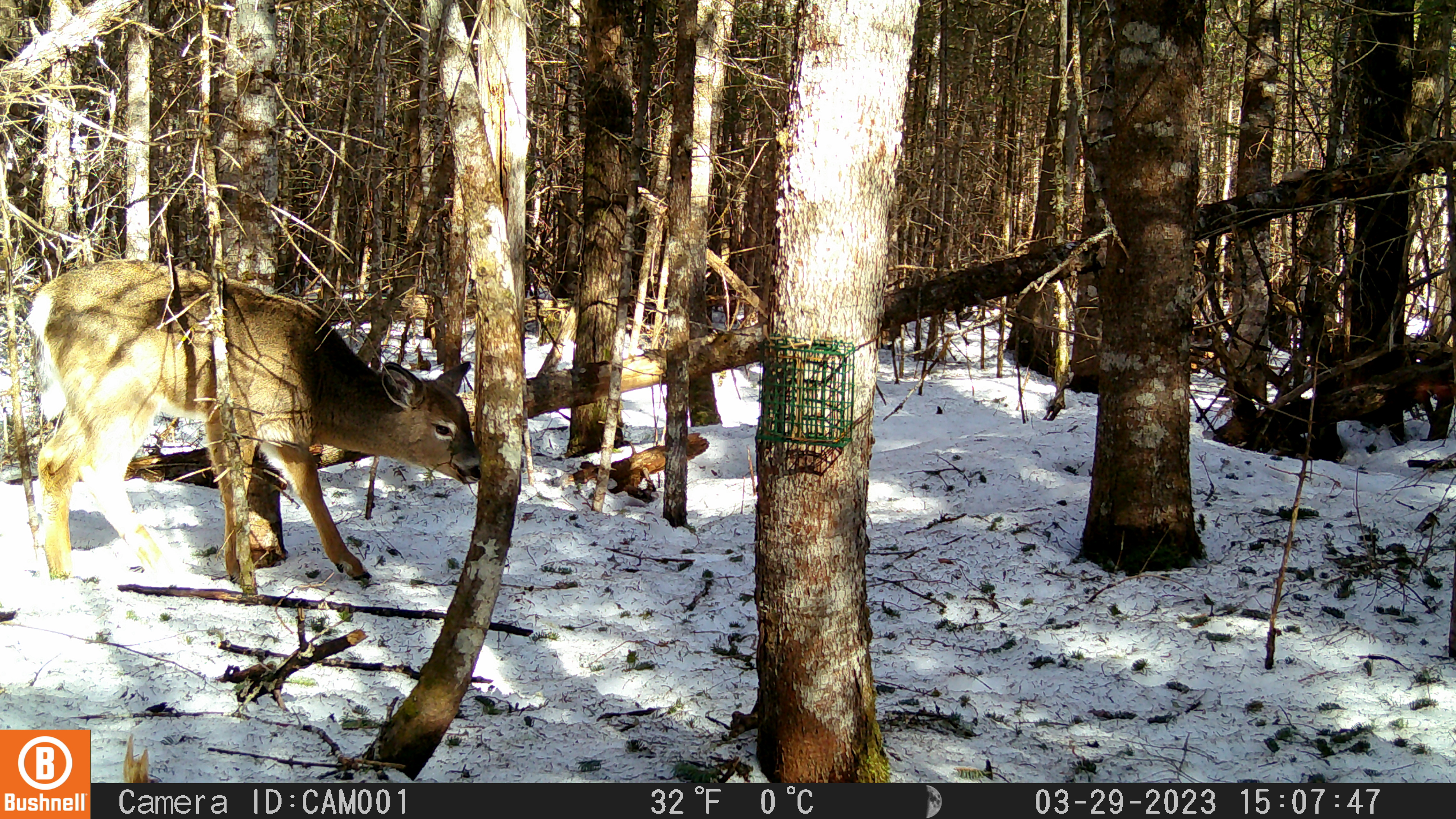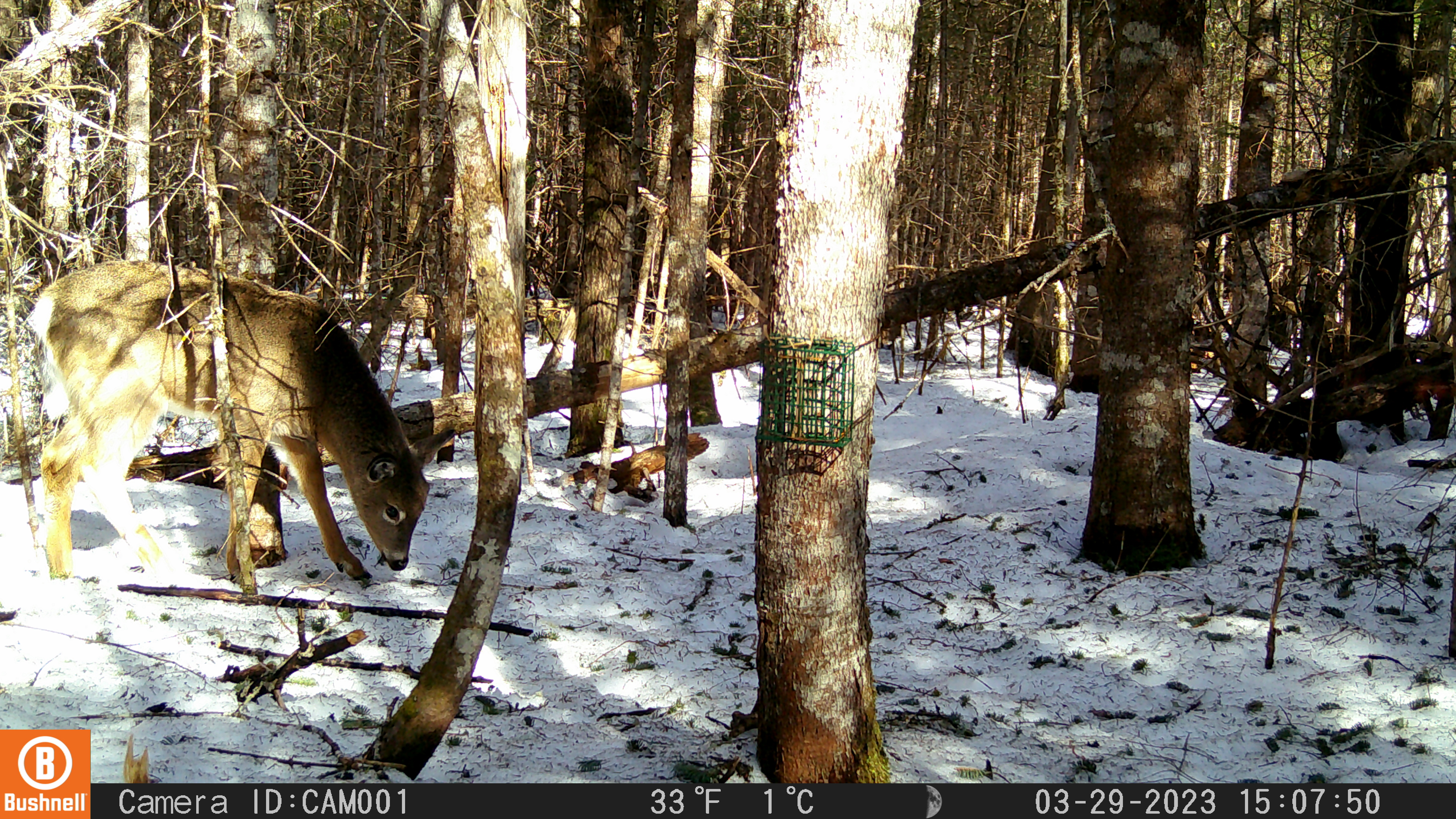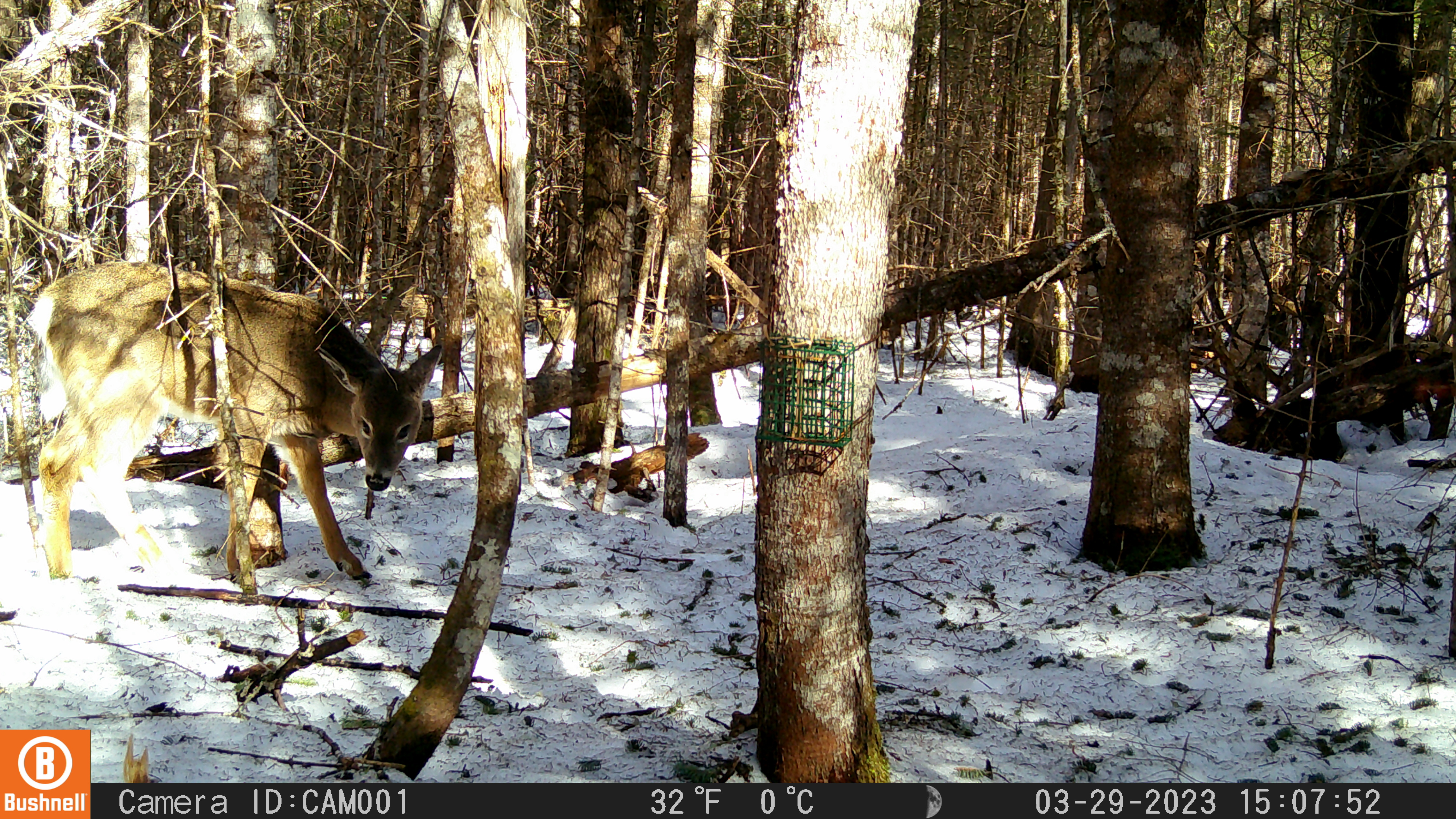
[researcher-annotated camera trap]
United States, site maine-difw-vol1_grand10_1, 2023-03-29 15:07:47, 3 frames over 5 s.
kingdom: Animalia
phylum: Chordata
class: Mammalia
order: Artiodactyla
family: Cervidae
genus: Odocoileus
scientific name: Odocoileus virginianus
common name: white-tailed deer